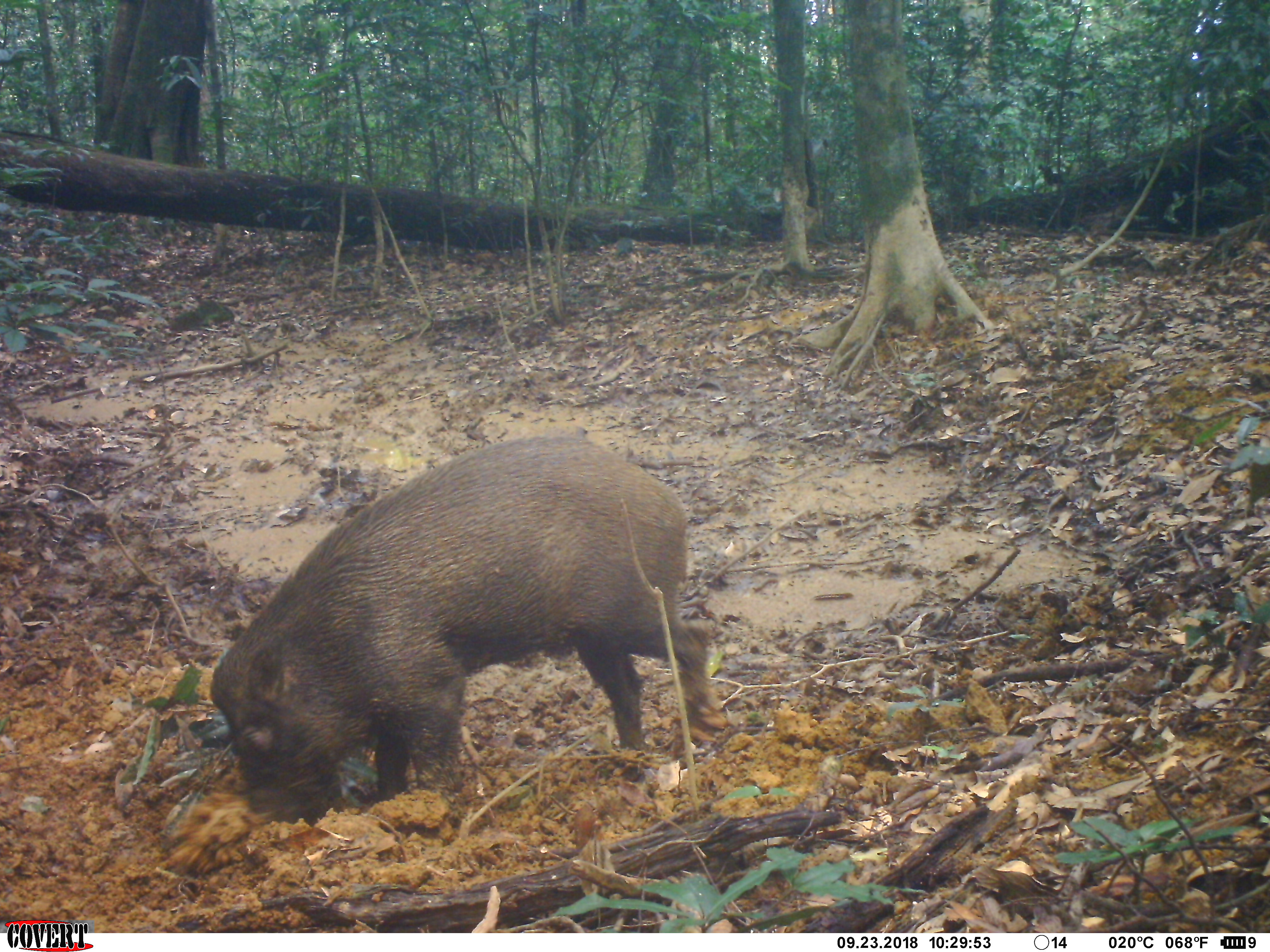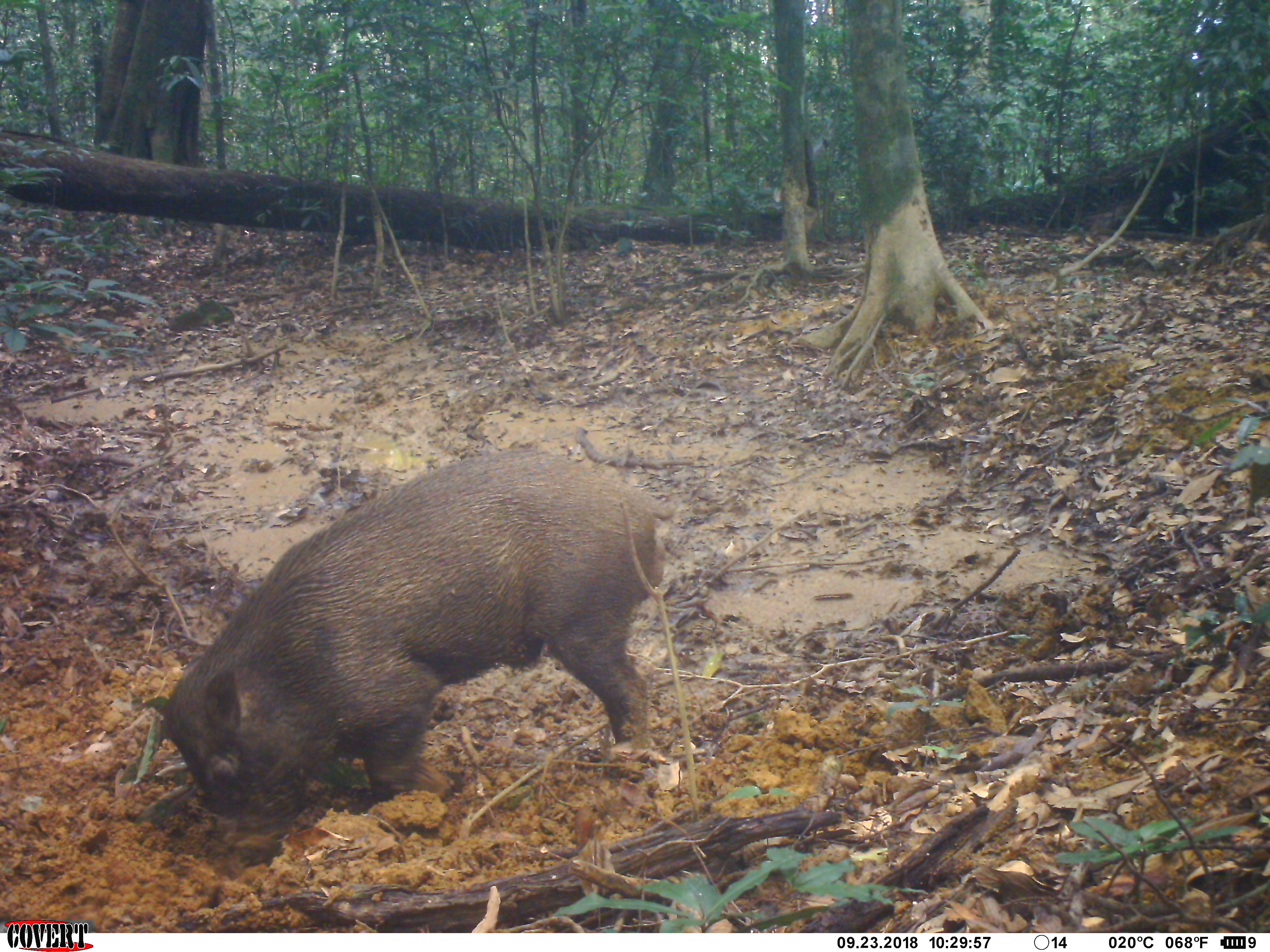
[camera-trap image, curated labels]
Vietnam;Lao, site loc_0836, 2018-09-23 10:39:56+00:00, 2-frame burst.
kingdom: Animalia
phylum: Chordata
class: Mammalia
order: Artiodactyla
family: Suidae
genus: Sus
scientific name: Sus scrofa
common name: eurasian wild pig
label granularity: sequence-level